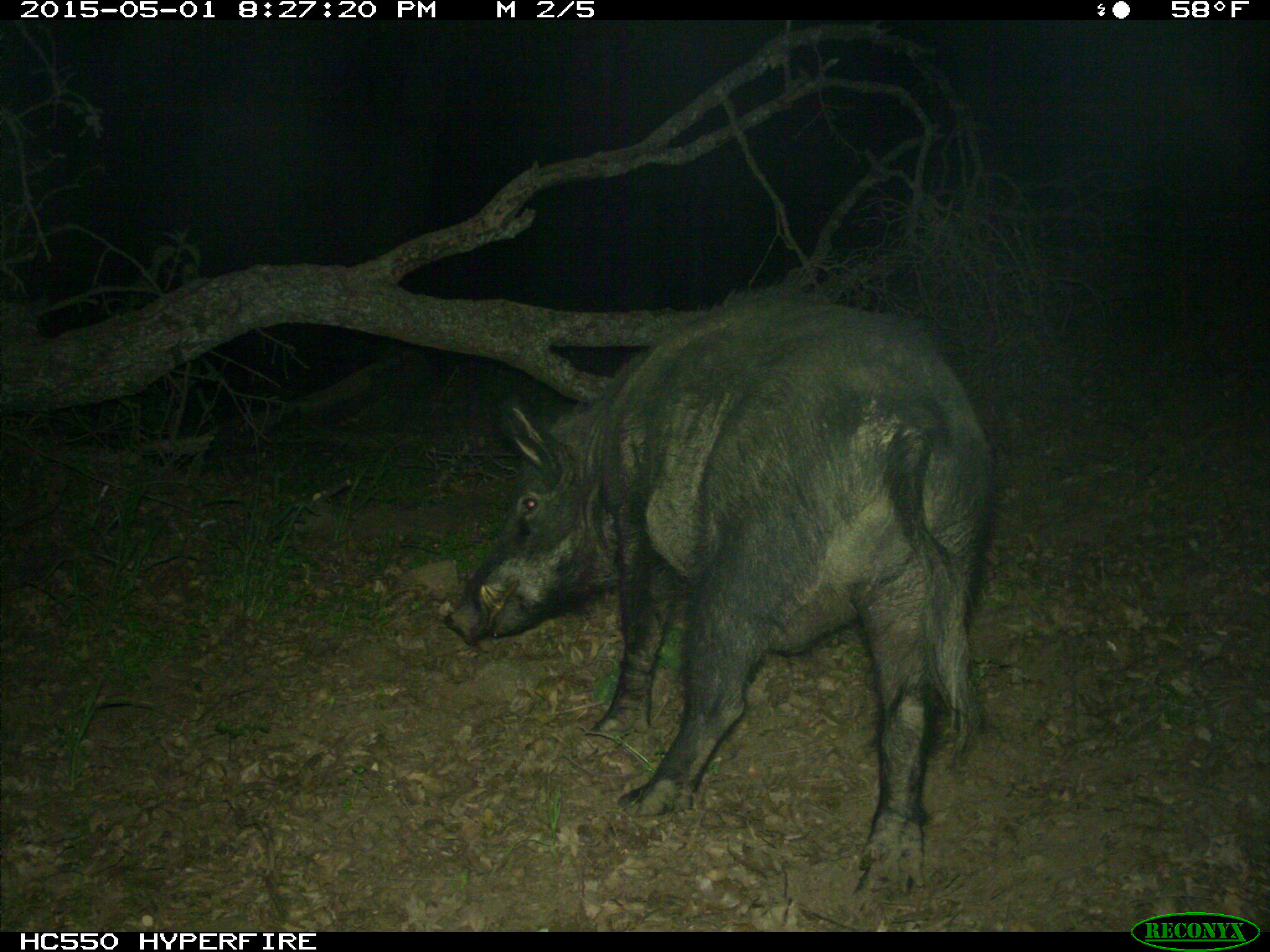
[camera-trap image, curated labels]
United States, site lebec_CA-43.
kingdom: Animalia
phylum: Chordata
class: Mammalia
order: Artiodactyla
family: Suidae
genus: Sus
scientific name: Sus scrofa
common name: wild boar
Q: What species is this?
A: Sus scrofa (wild boar).